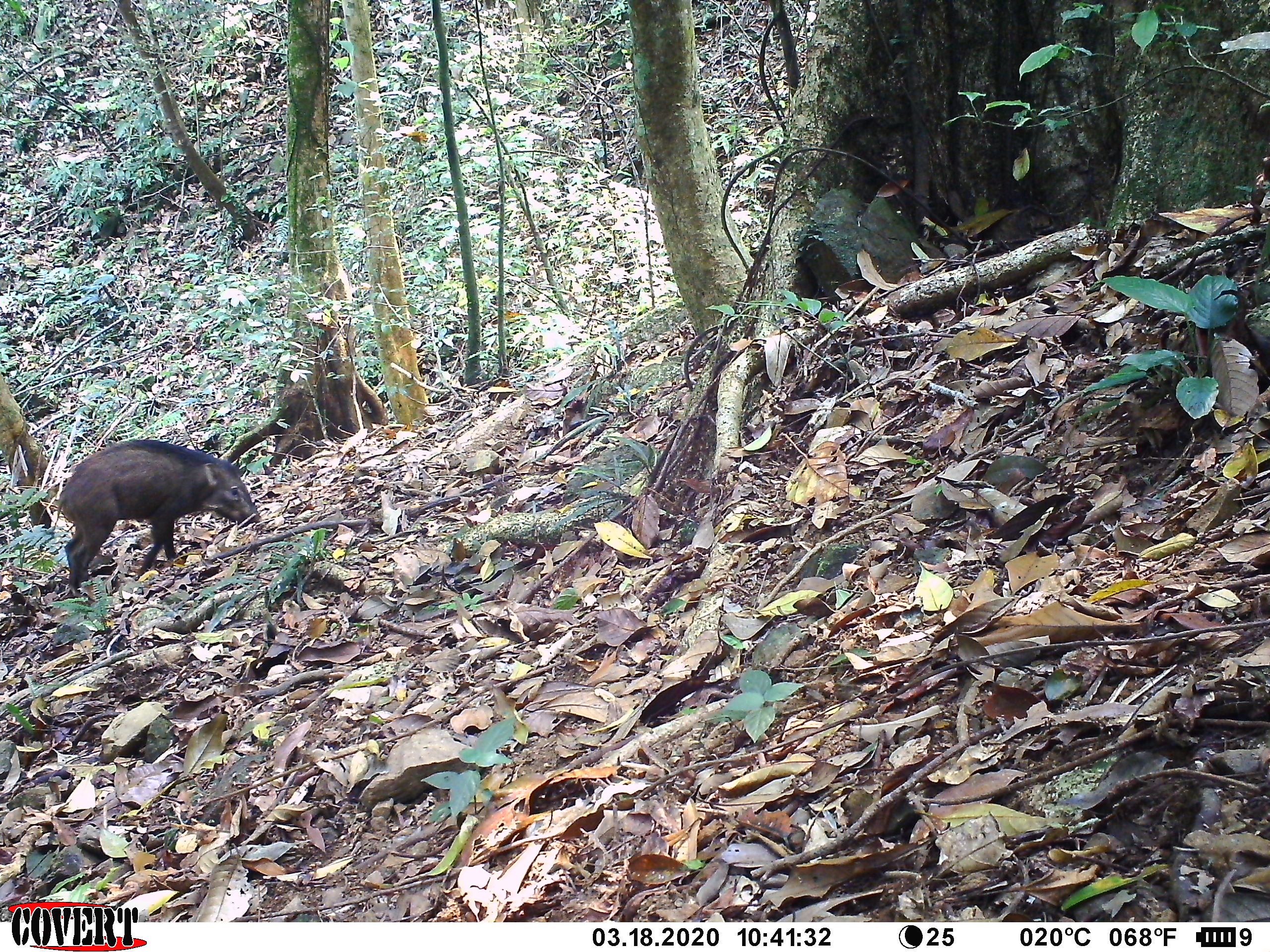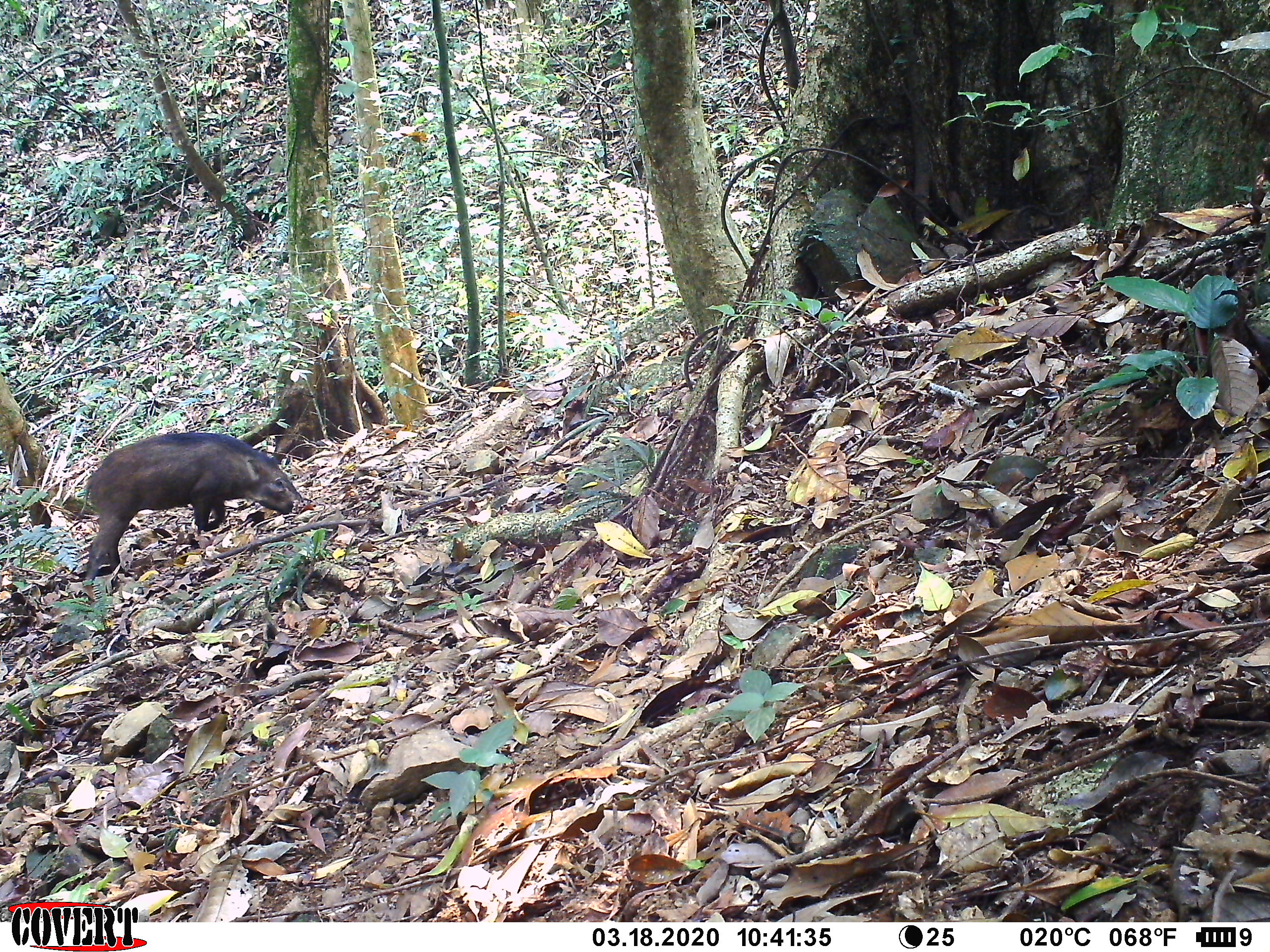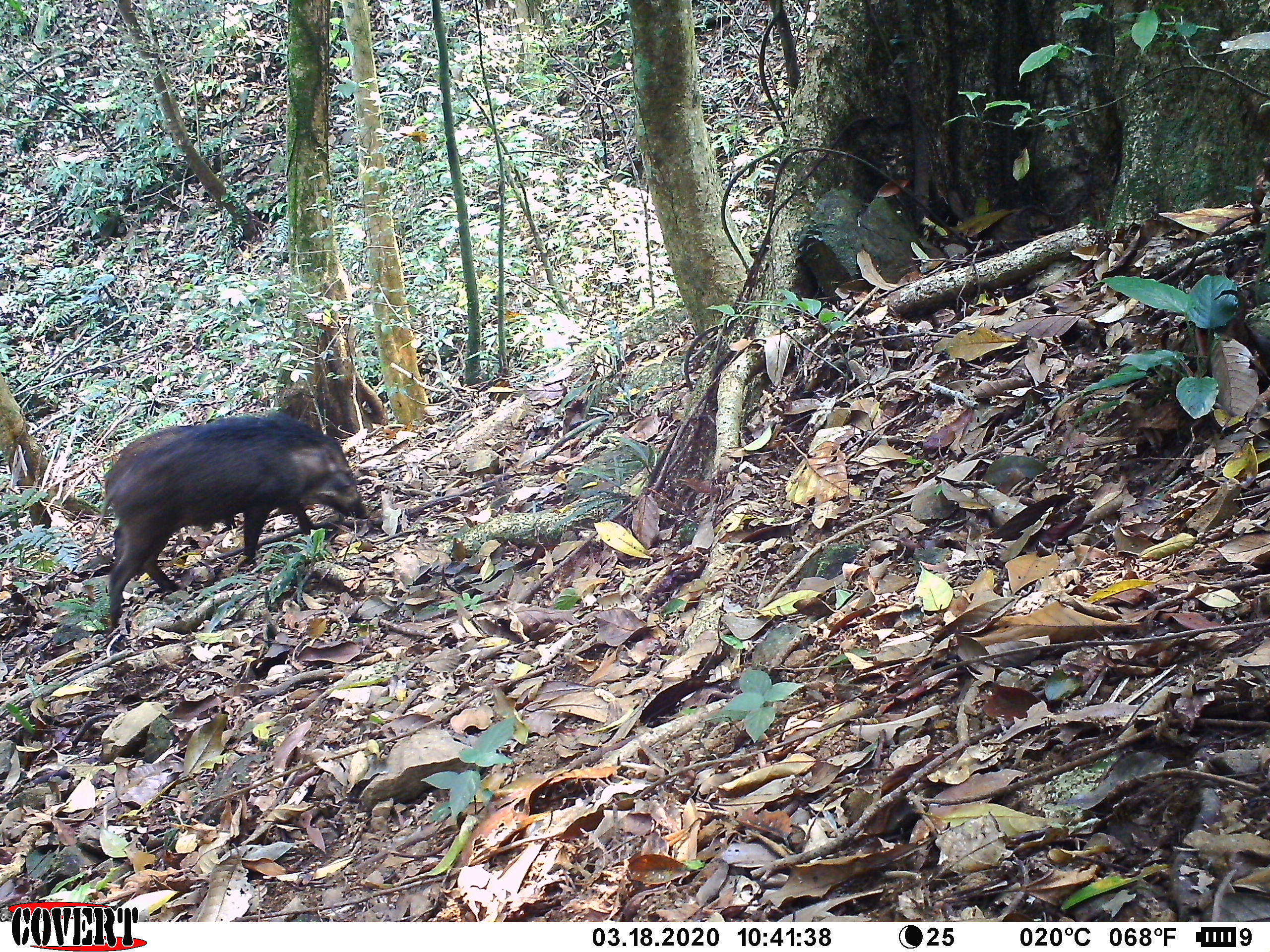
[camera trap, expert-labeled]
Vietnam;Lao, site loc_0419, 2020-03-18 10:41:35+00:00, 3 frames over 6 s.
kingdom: Animalia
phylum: Chordata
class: Mammalia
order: Artiodactyla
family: Suidae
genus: Sus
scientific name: Sus scrofa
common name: eurasian wild pig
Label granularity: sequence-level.